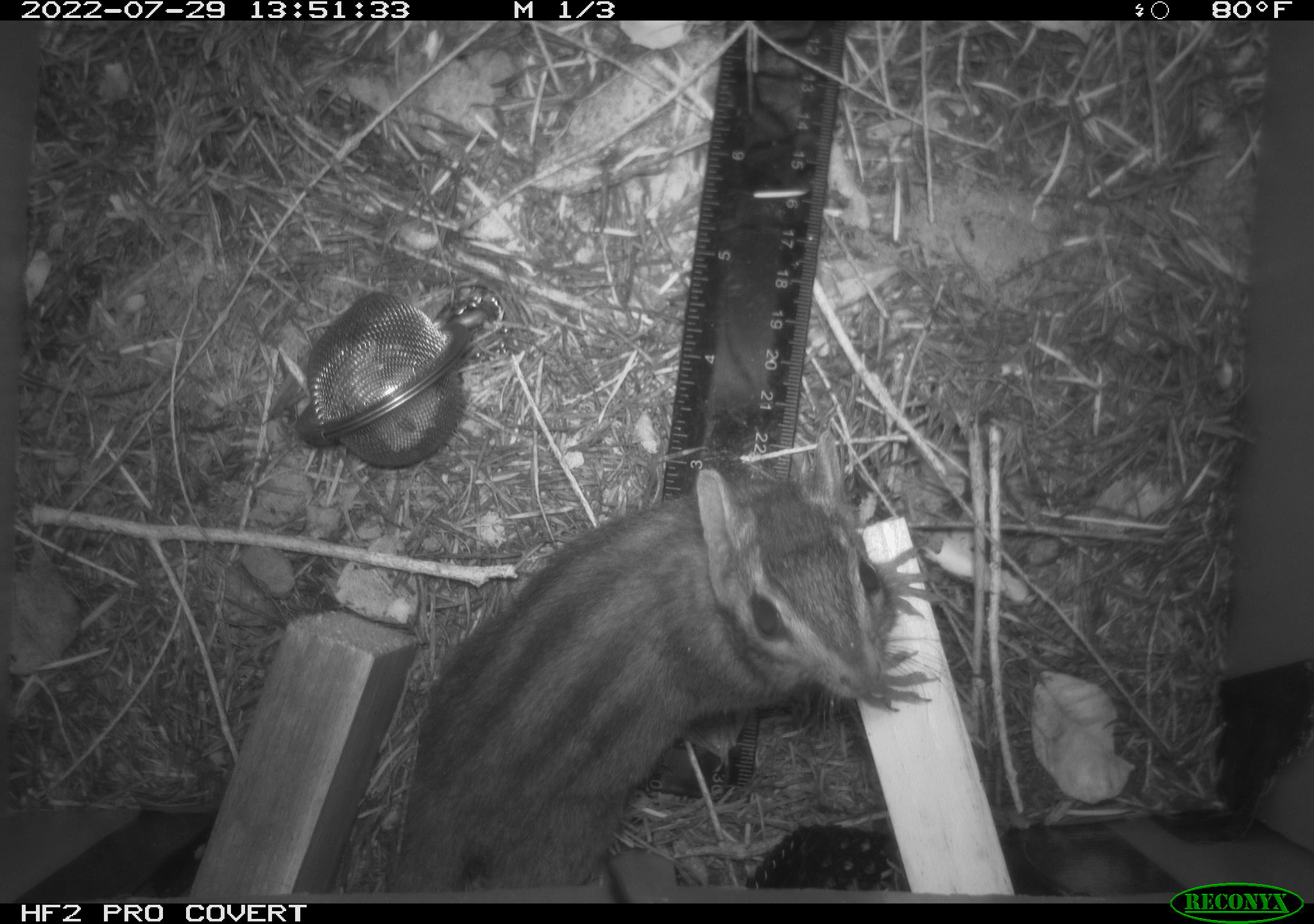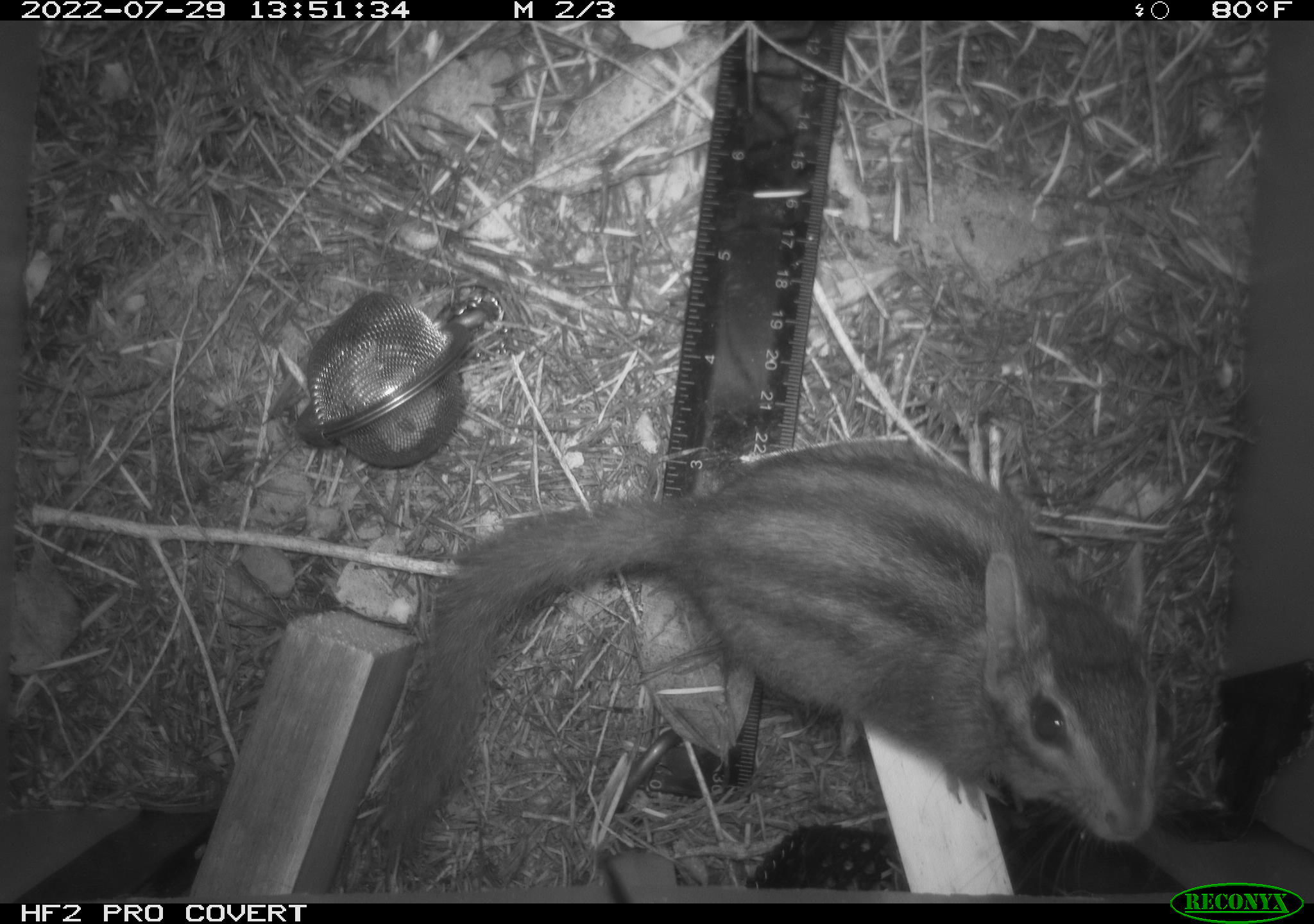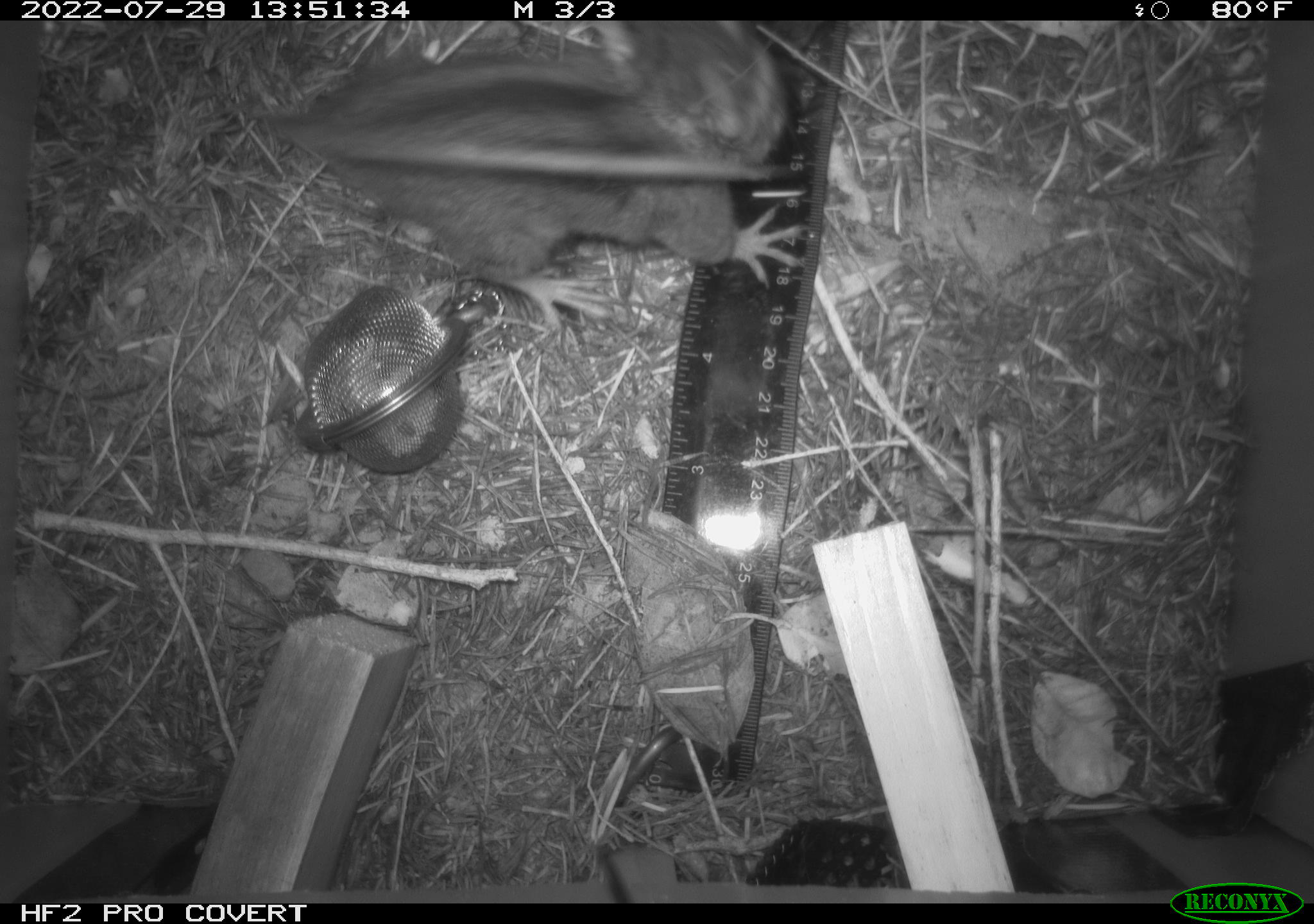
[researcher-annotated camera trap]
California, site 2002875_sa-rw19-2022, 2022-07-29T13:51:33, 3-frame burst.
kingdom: Animalia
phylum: Chordata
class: Mammalia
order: Rodentia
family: Sciuridae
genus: Neotamias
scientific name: Neotamias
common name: western chipmunks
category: neotamias species